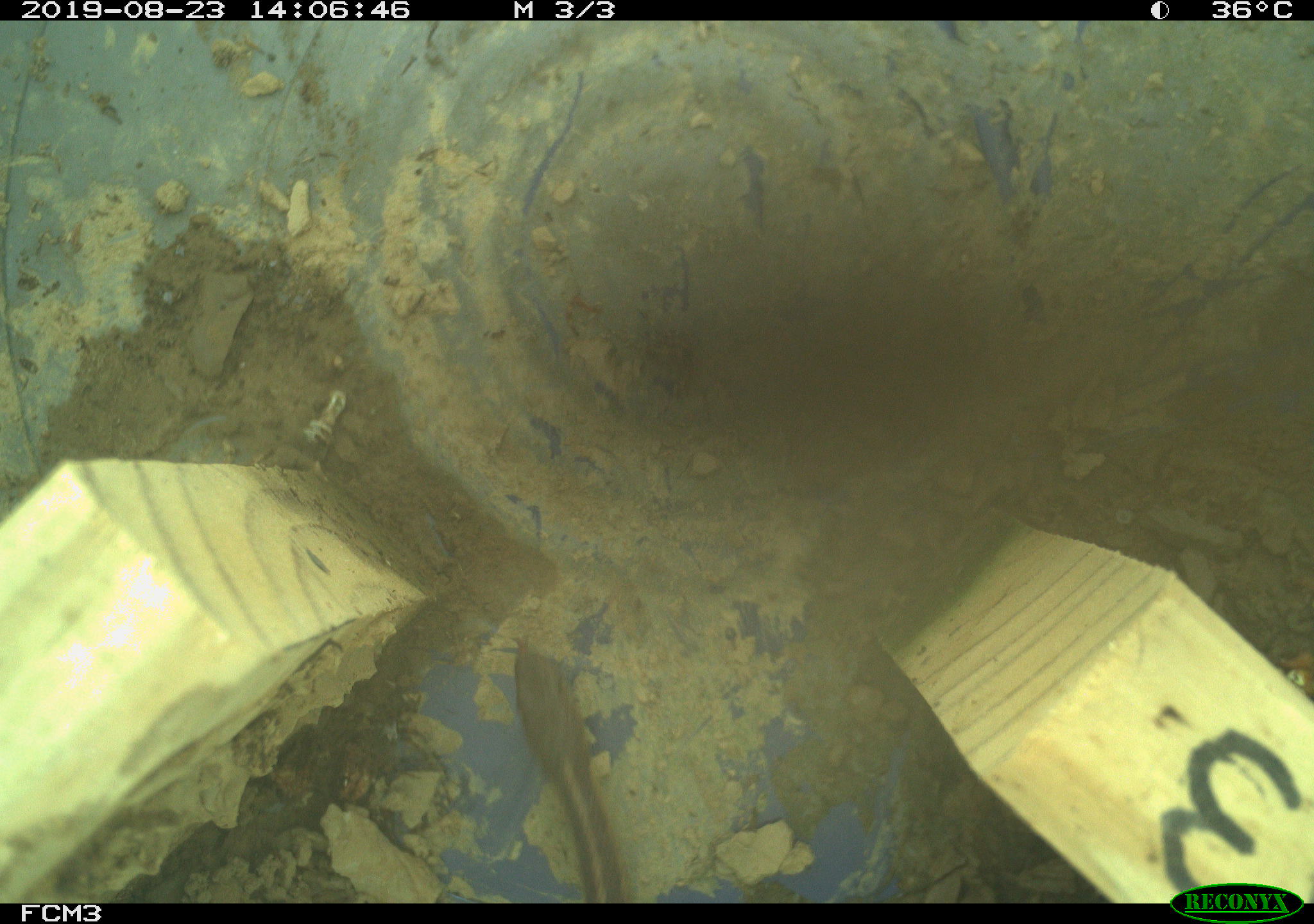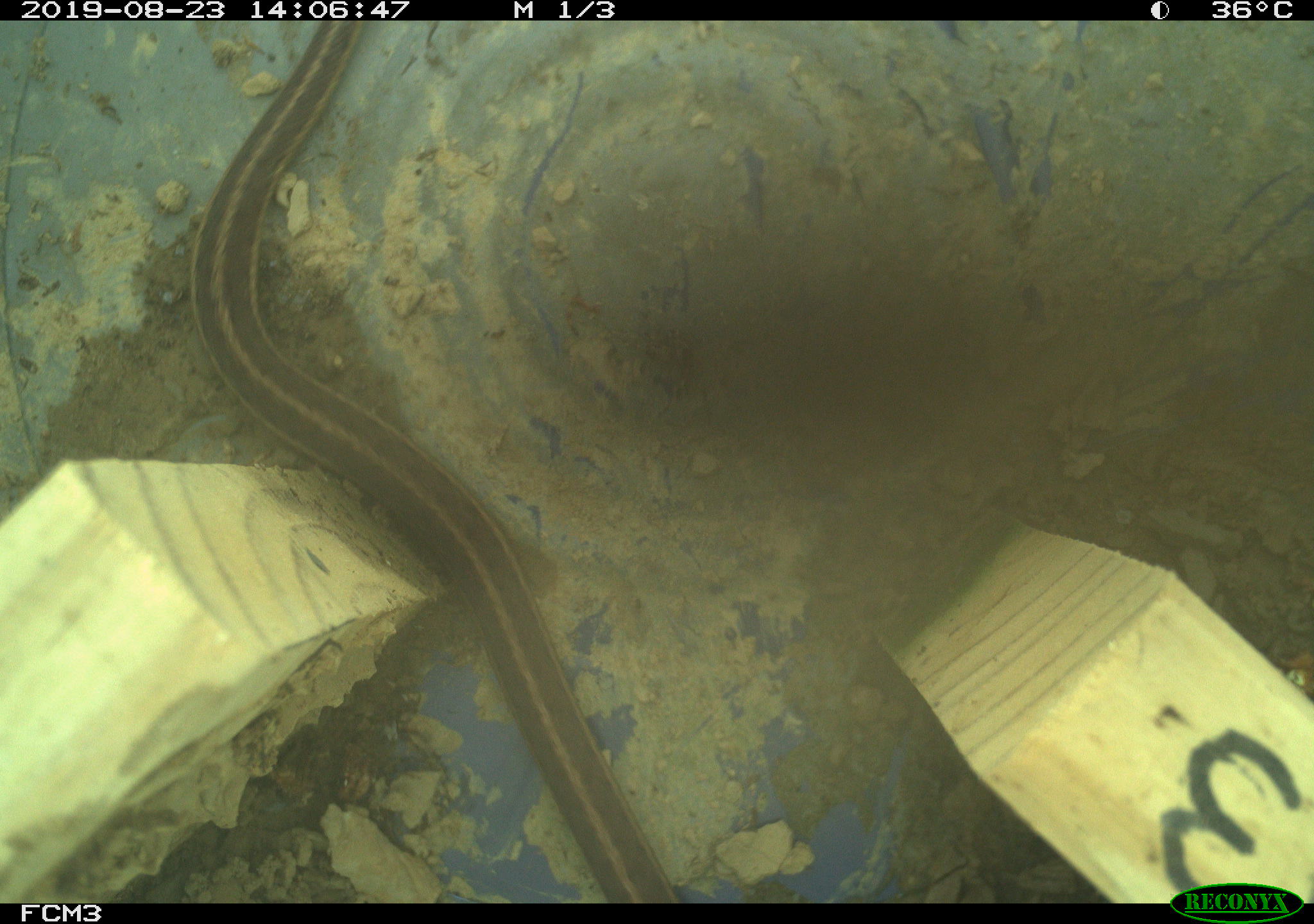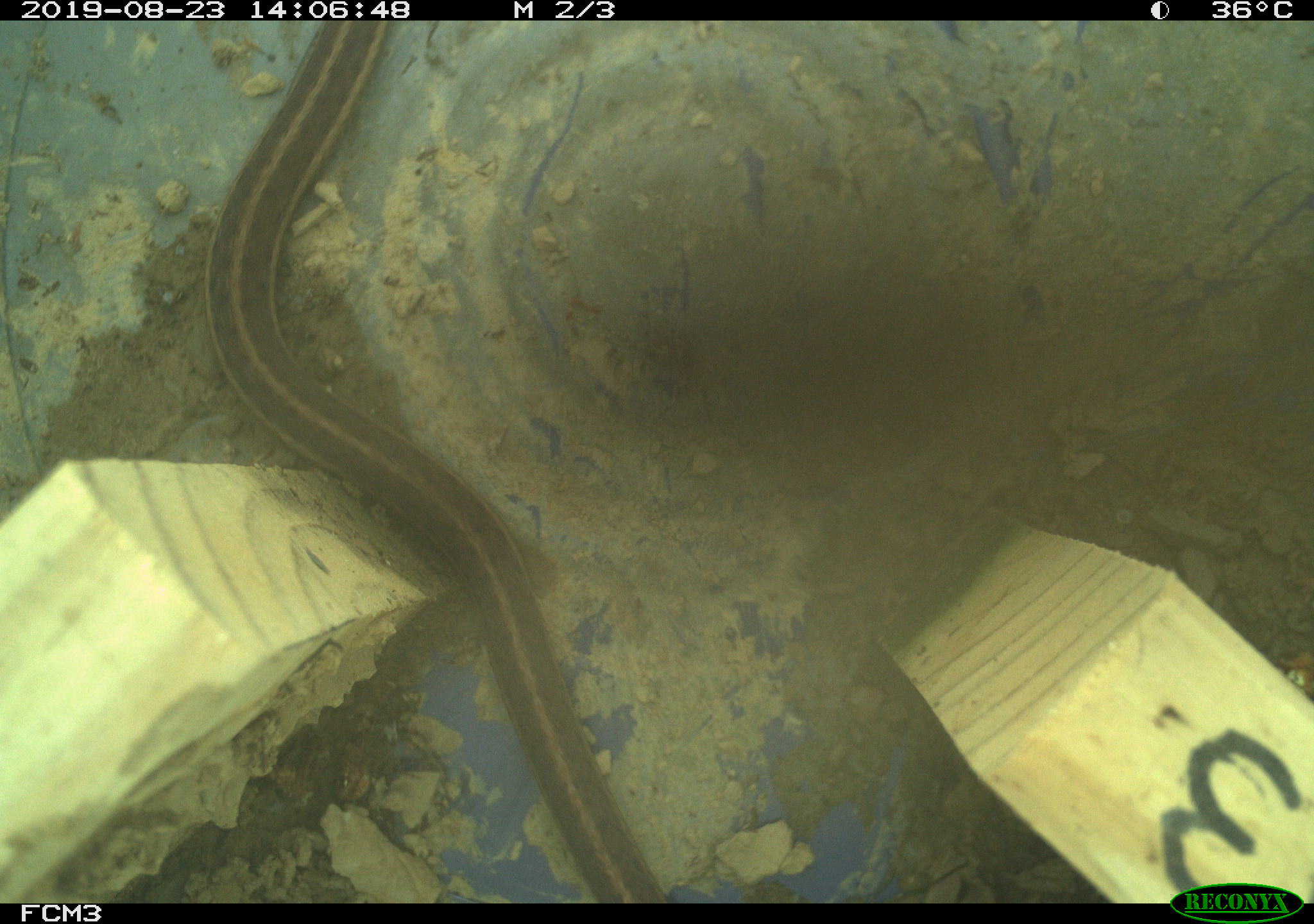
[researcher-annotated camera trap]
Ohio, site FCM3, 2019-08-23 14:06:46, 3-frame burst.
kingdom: Animalia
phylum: Chordata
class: Reptilia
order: Squamata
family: Colubridae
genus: Thamnophis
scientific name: Thamnophis sirtalis sirtalis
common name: eastern gartersnake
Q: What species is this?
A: Eastern gartersnake (Thamnophis sirtalis sirtalis).